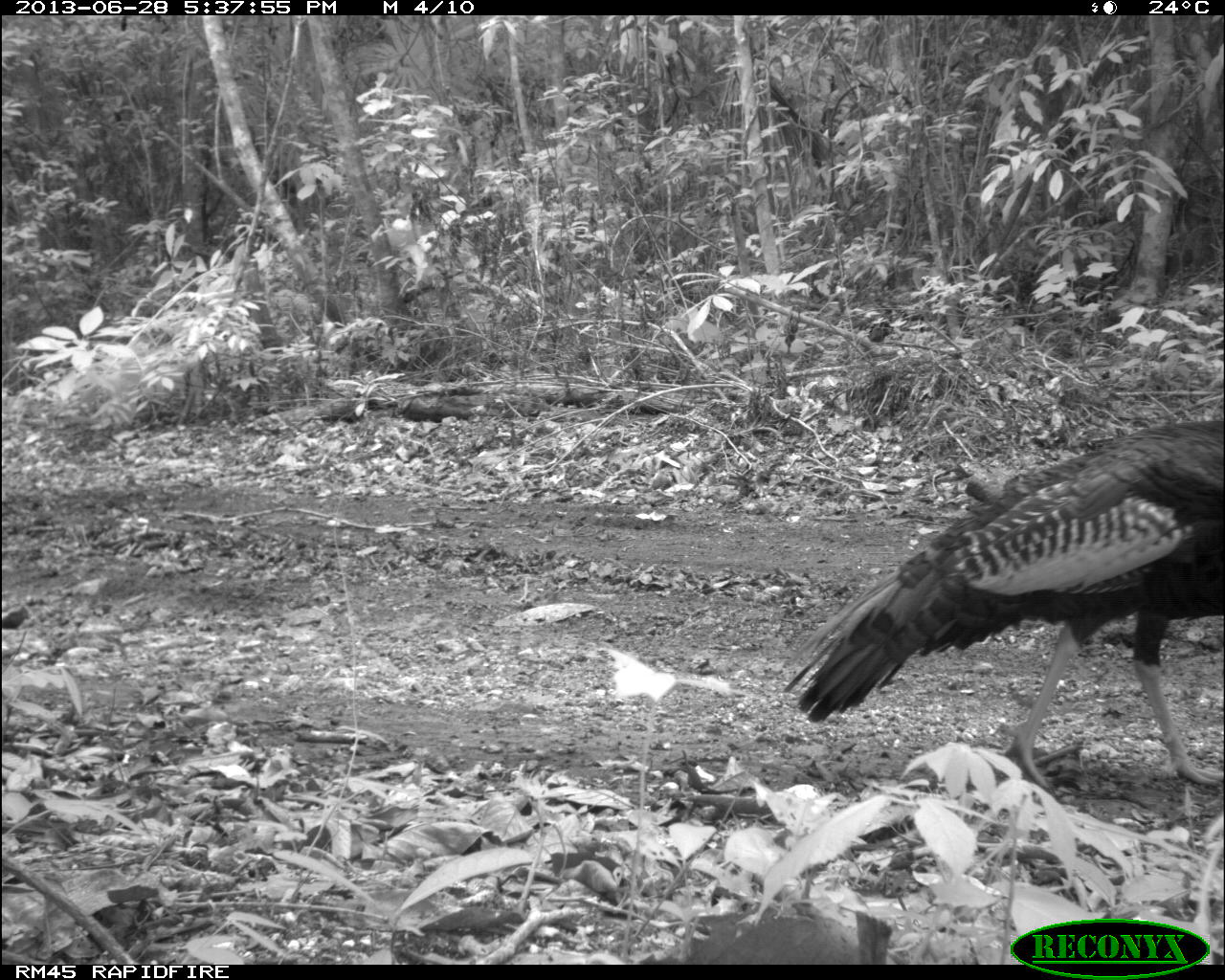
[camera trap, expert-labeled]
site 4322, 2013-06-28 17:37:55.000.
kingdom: Animalia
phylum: Chordata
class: Aves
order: Galliformes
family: Phasianidae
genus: Meleagris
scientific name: Meleagris ocellata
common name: ocellated turkey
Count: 1.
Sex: male.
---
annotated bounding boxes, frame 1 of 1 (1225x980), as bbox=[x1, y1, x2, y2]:
meleagris ocellata: bbox=[780, 415, 1225, 792]